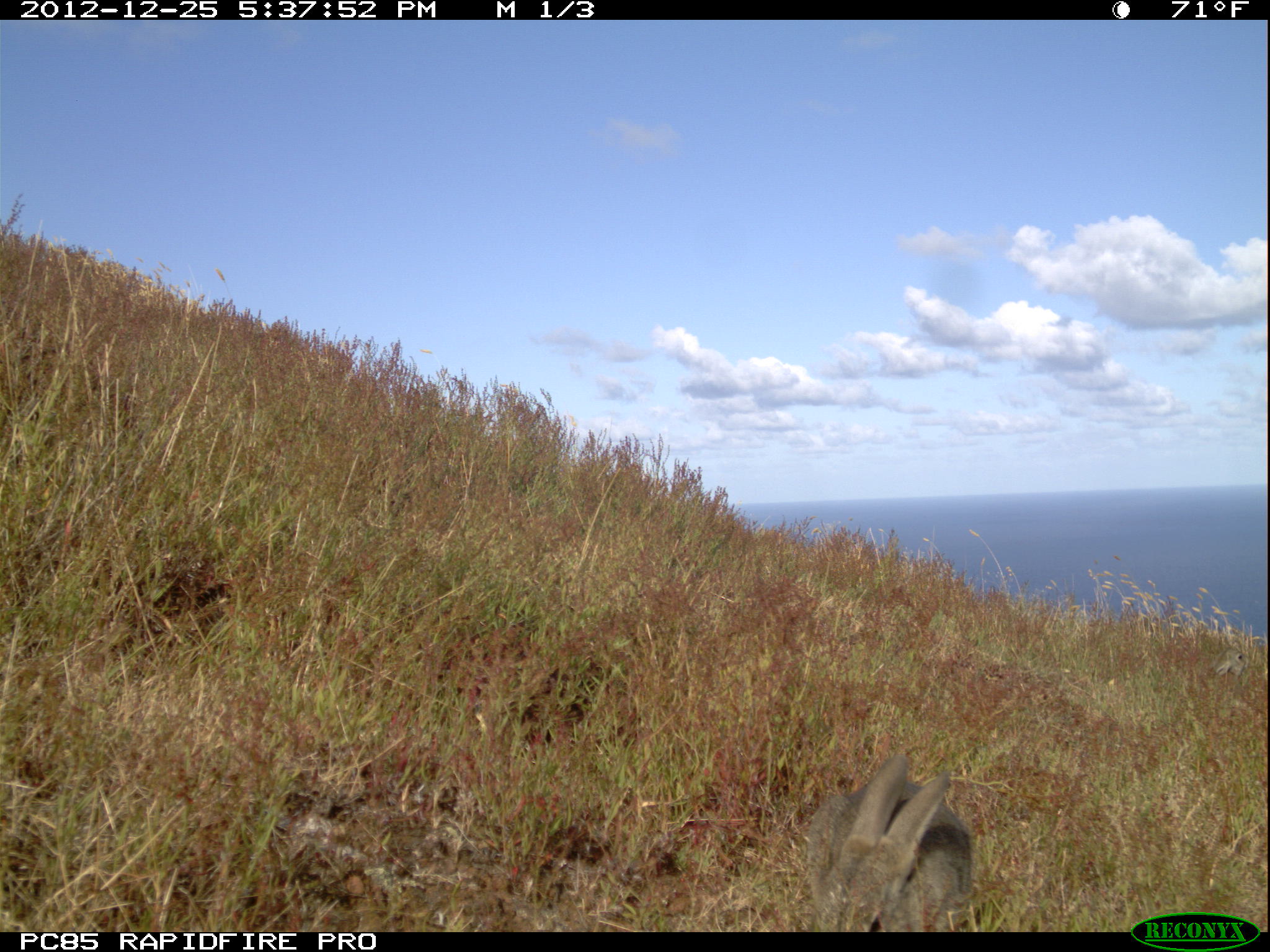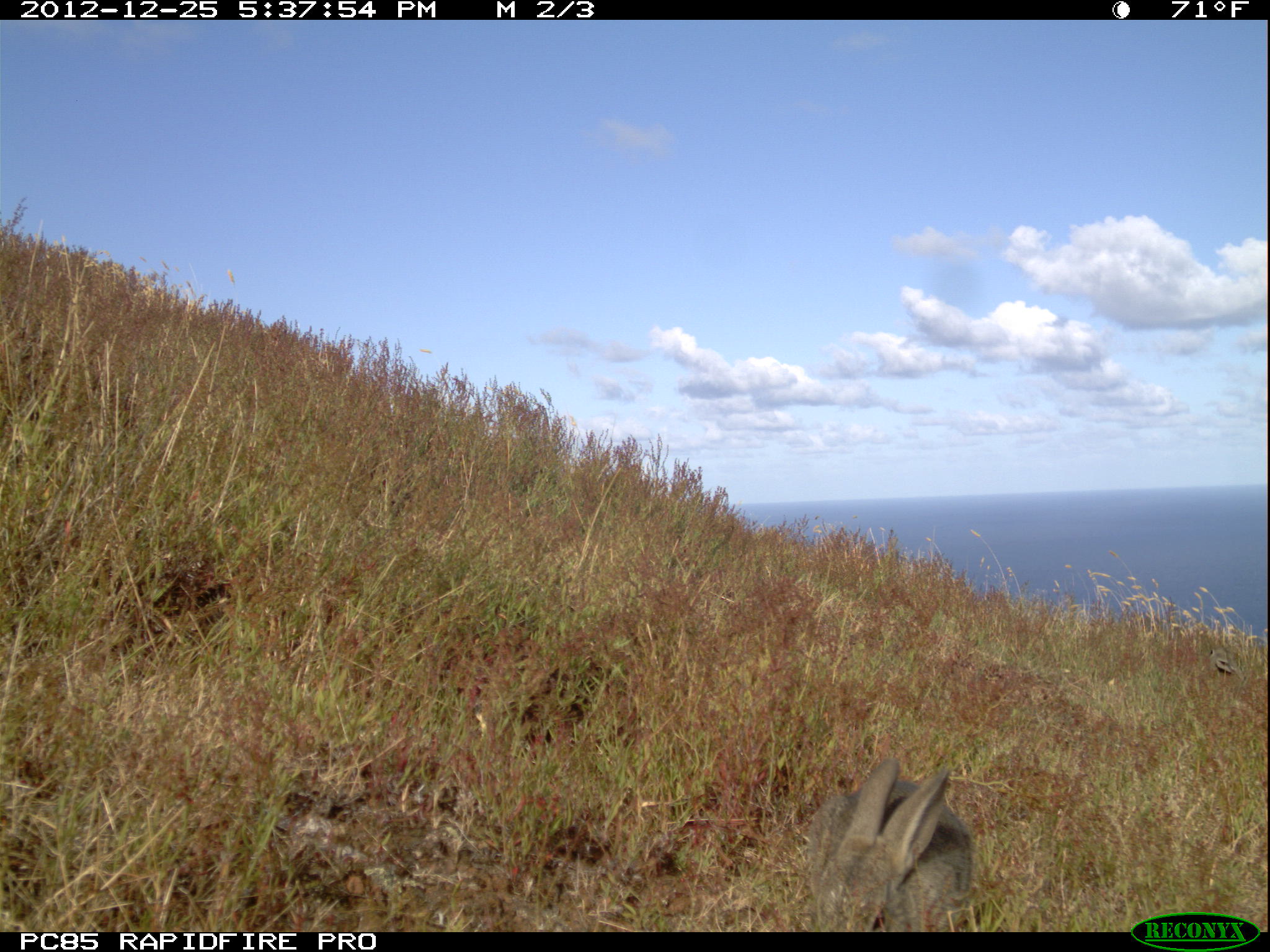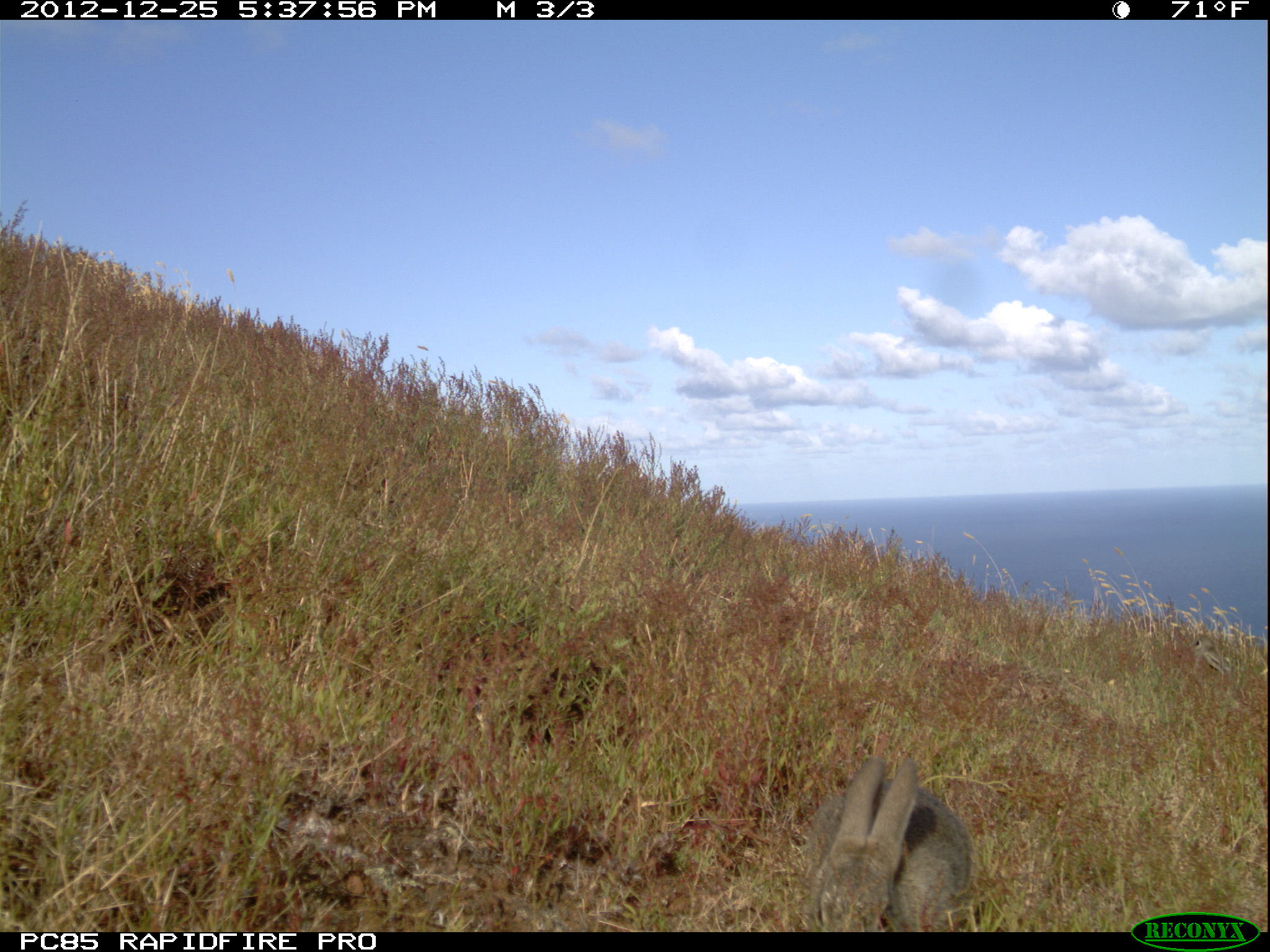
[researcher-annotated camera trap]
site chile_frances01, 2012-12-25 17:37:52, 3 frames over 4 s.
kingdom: Animalia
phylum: Chordata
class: Mammalia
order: Lagomorpha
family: Leporidae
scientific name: Leporidae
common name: rabbits and hares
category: rabbit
Rabbit (rabbits and hares) (Leporidae).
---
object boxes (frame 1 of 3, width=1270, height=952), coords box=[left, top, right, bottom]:
rabbit: box=[802, 751, 977, 933]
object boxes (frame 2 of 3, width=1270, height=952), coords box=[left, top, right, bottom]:
rabbit: box=[802, 754, 980, 933]; box=[1203, 640, 1251, 692]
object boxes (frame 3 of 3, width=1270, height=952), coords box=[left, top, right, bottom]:
rabbit: box=[799, 754, 977, 932]